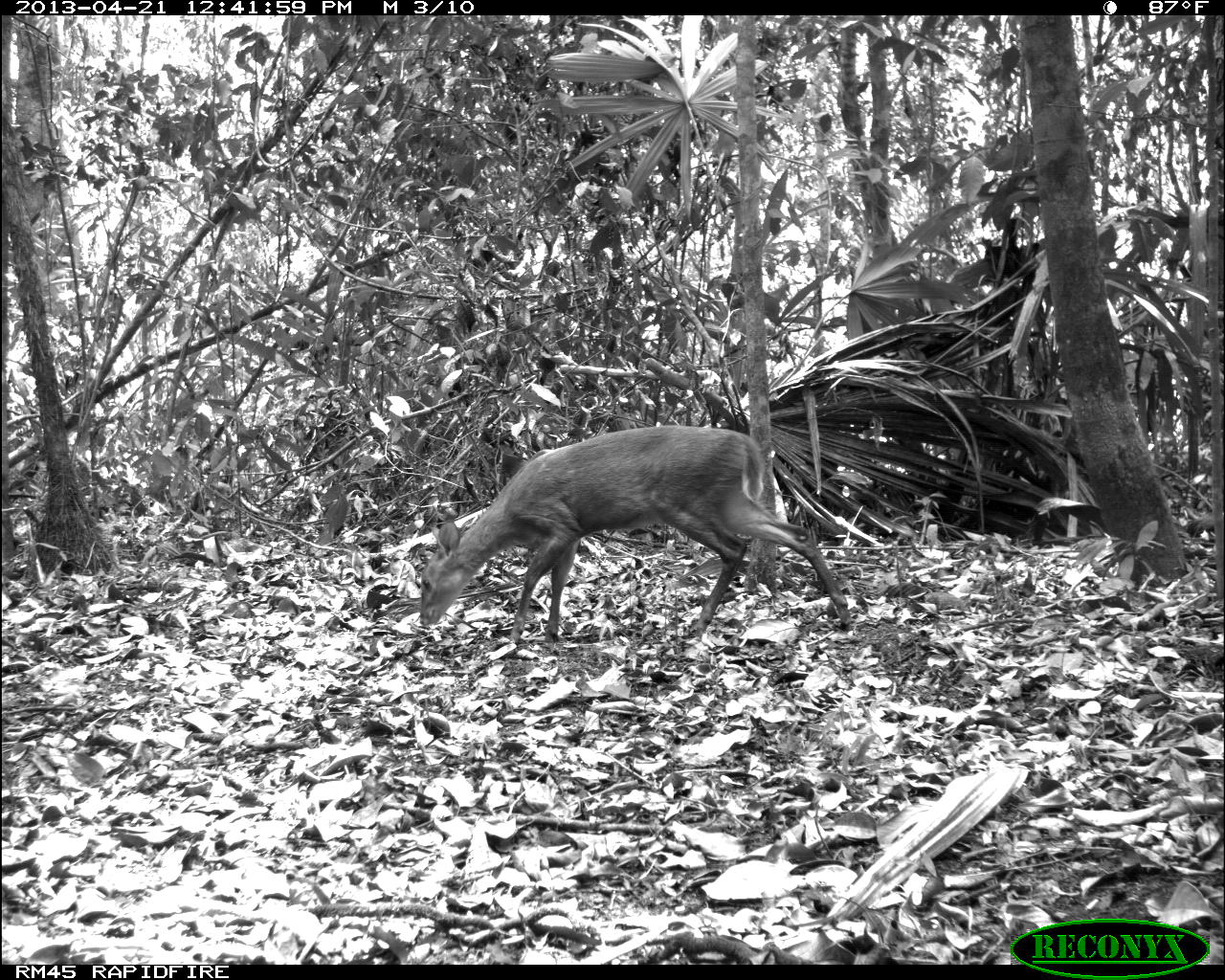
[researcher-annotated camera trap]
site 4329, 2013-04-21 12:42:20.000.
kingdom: Animalia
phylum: Chordata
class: Mammalia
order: Artiodactyla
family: Cervidae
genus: Mazama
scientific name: Mazama temama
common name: central american red brocket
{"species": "Mazama temama (central american red brocket)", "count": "1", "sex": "female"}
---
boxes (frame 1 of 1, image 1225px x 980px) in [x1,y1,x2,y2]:
mazama temama: [409,426,849,646]